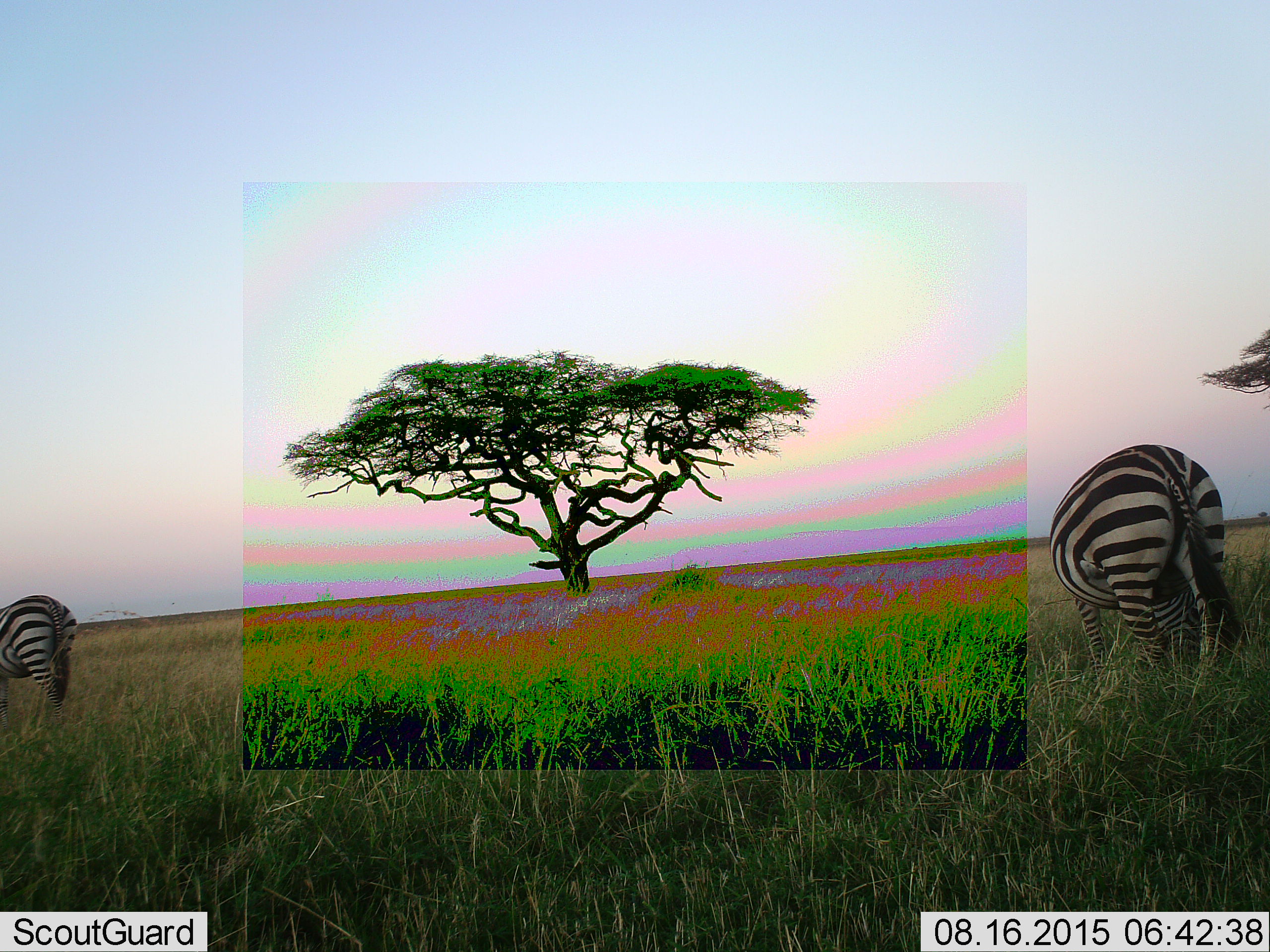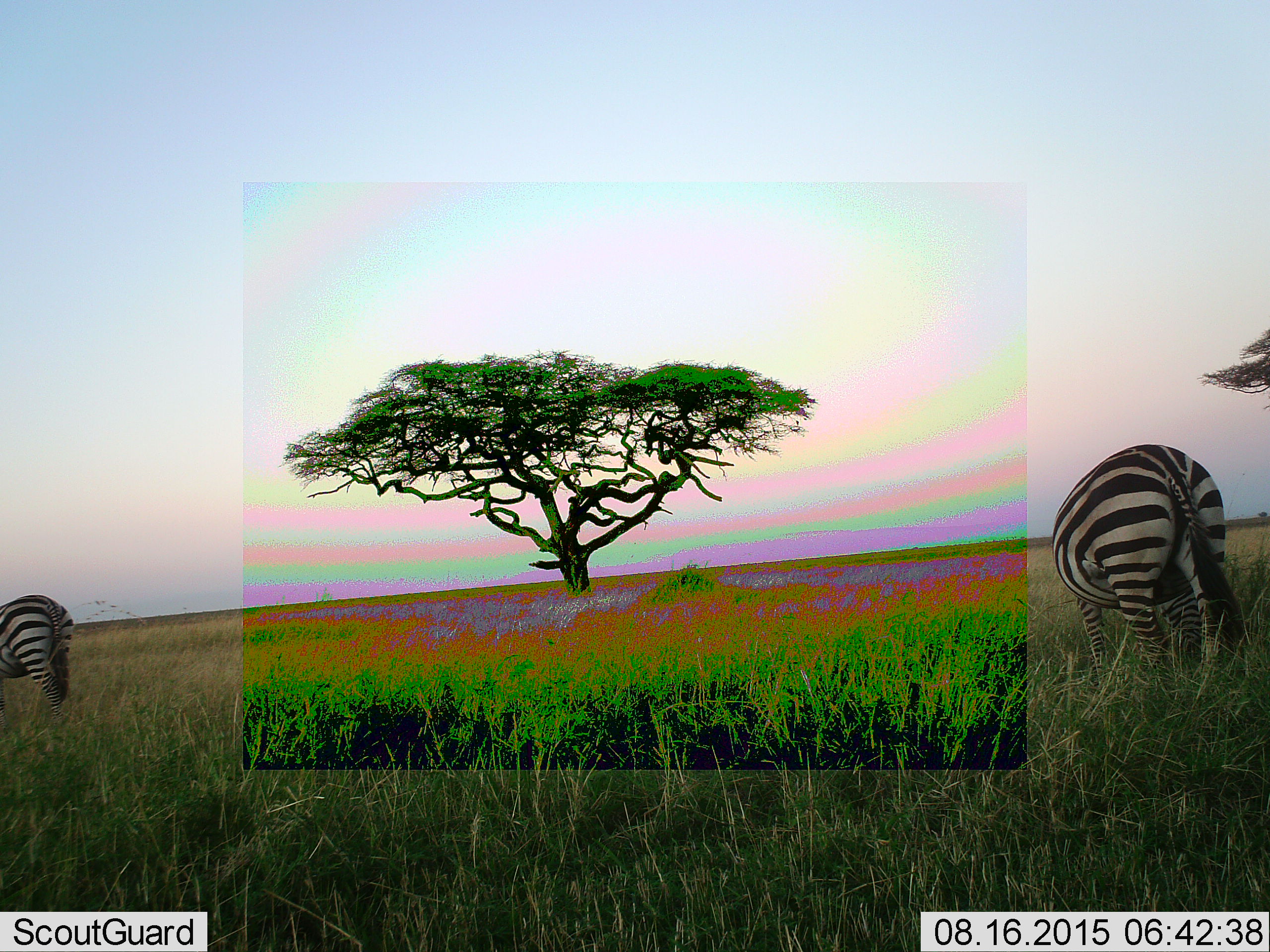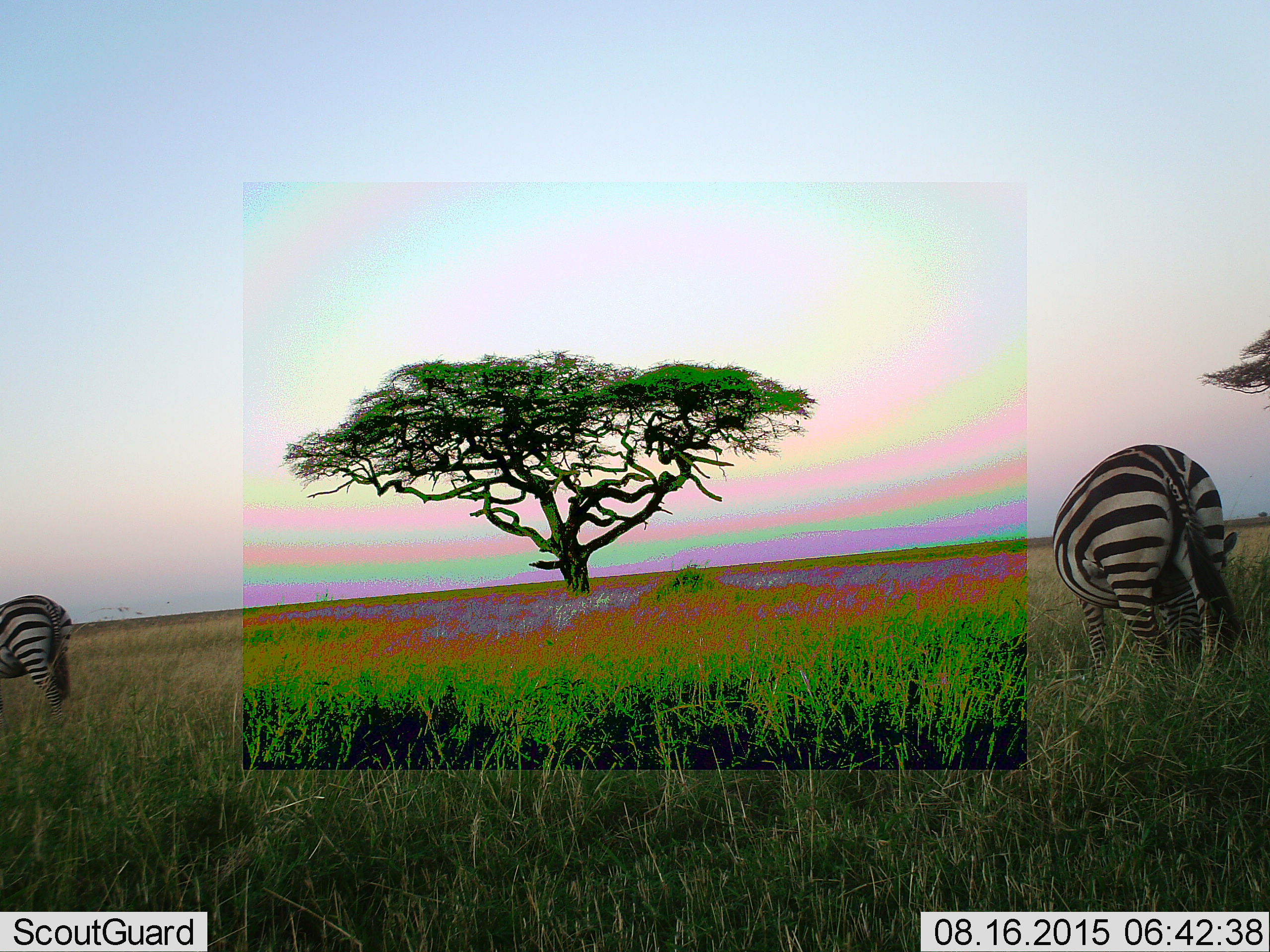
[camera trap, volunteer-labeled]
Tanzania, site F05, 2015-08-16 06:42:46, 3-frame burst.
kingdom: Animalia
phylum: Chordata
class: Mammalia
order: Perissodactyla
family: Equidae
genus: Equus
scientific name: Equus quagga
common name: plains zebra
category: zebra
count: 2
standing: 59%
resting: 6%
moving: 6%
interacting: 0%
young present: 0%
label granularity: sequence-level